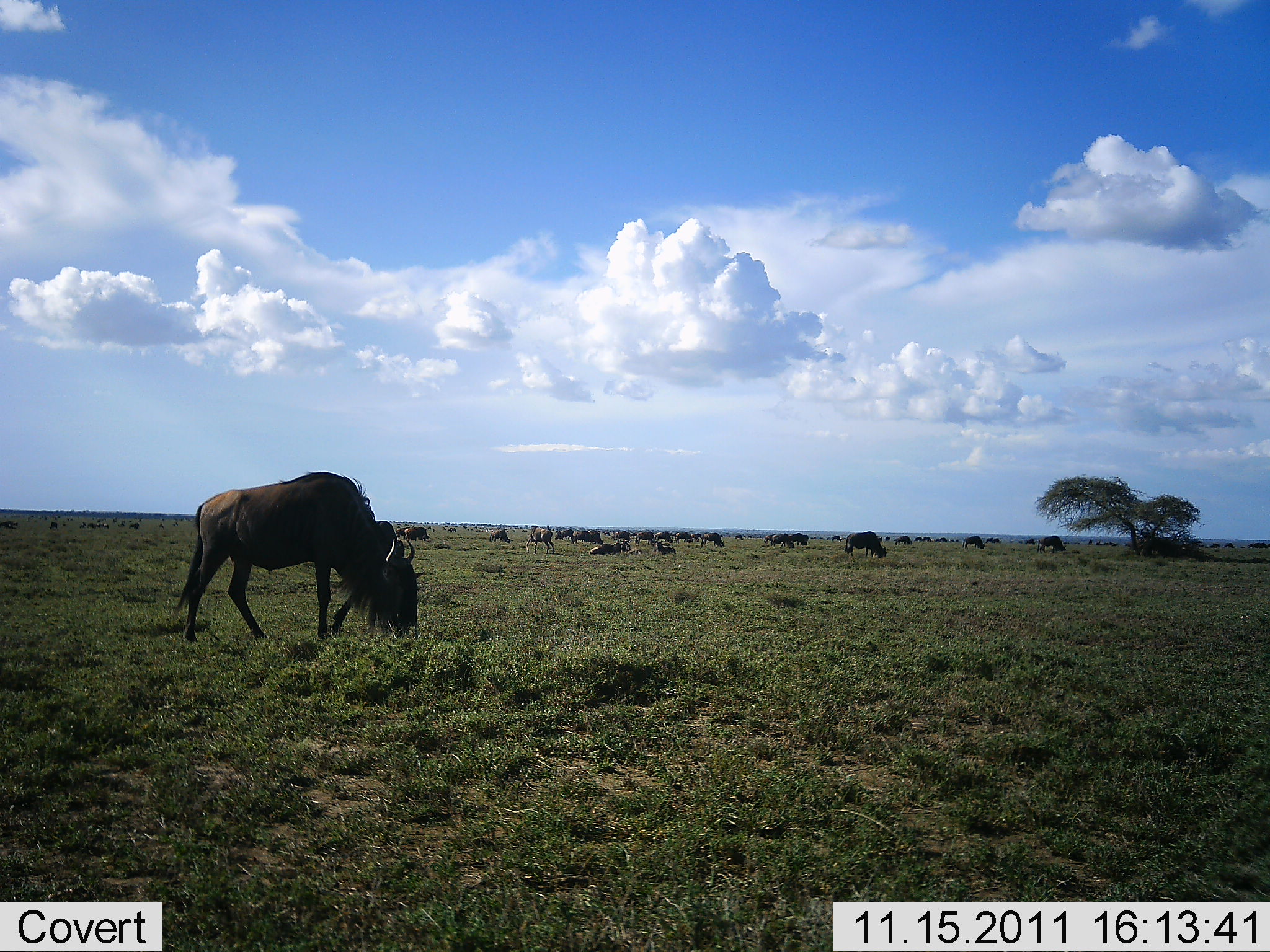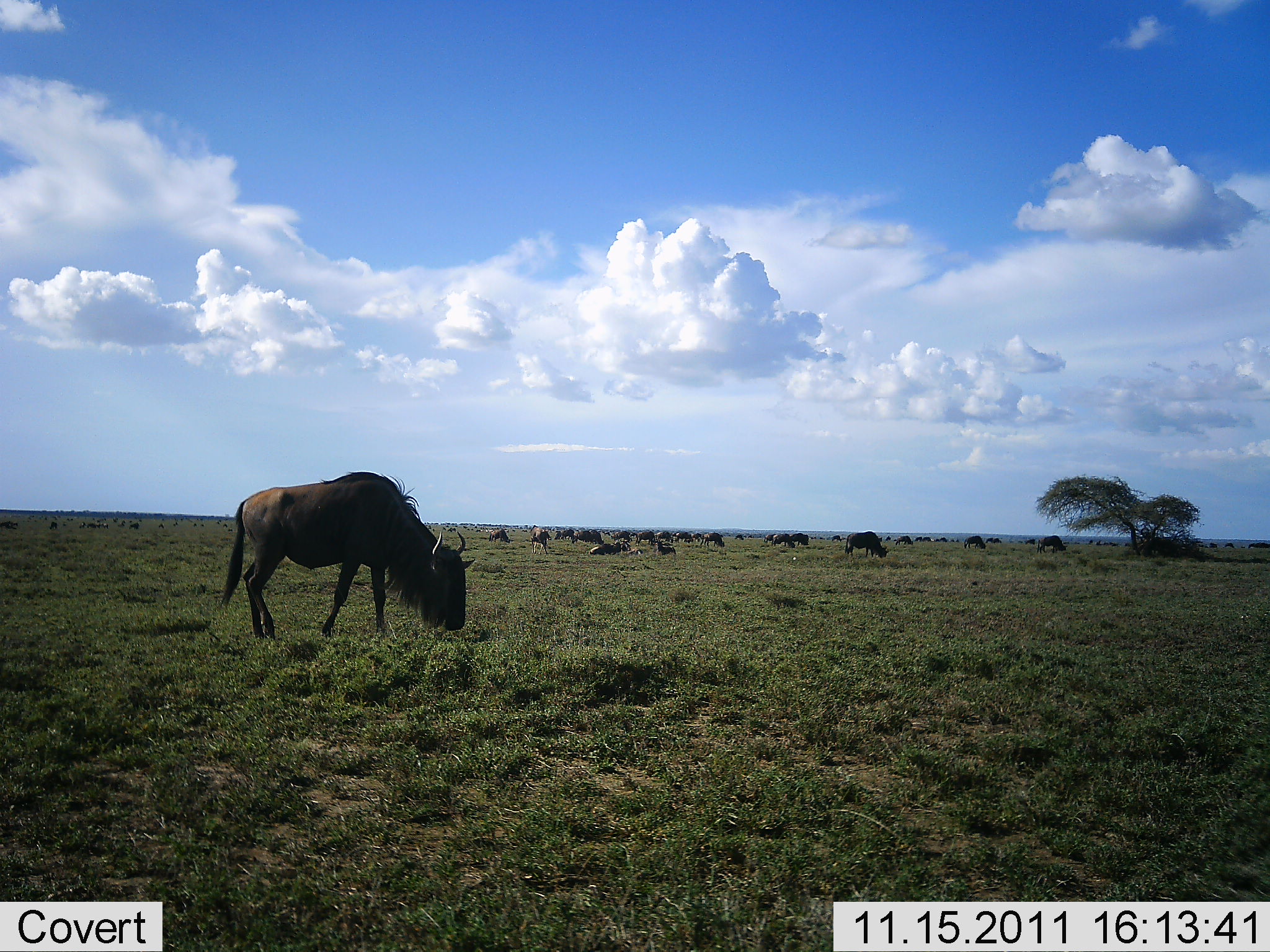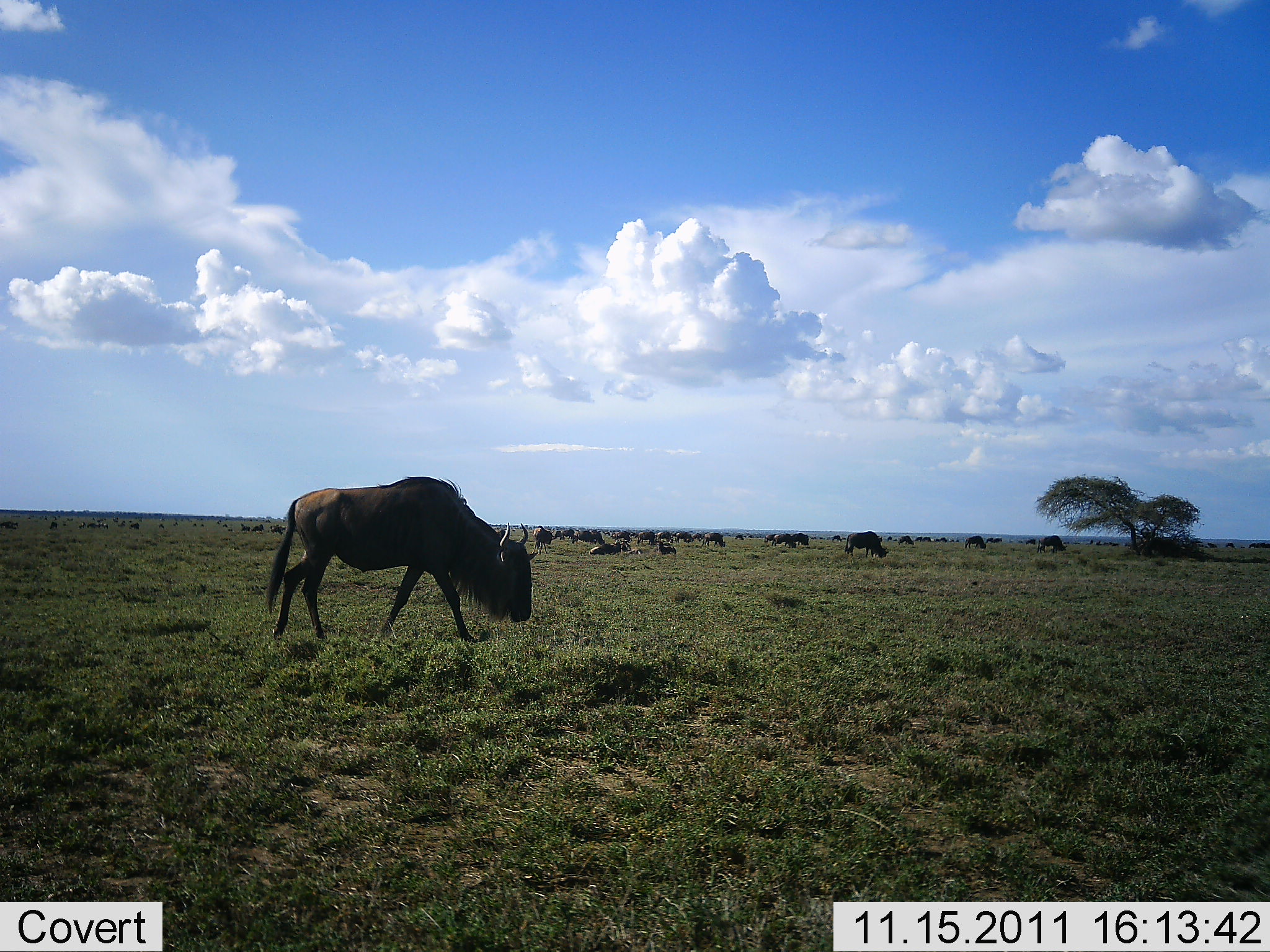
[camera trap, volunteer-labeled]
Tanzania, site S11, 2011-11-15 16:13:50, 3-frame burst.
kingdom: Animalia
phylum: Chordata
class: Mammalia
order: Artiodactyla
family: Bovidae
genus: Connochaetes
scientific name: Connochaetes taurinus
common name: blue wildebeest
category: wildebeest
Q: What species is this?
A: Wildebeest (blue wildebeest) (Connochaetes taurinus).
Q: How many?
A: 11-50.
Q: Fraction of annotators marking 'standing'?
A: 44%.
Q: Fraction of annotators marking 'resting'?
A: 38%.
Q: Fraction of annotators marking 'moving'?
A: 31%.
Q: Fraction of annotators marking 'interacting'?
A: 6%.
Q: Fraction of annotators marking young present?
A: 0%.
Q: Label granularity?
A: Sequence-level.